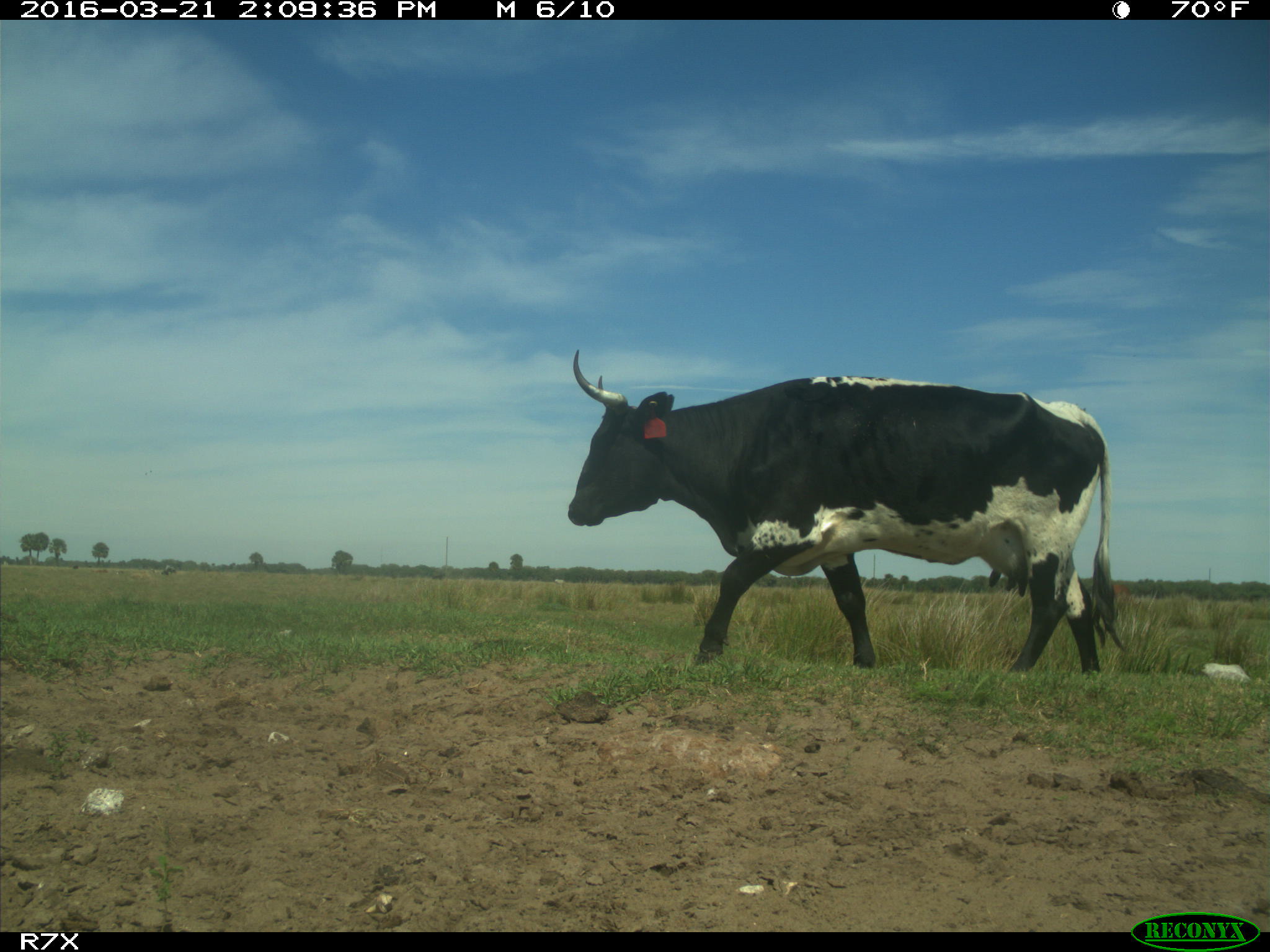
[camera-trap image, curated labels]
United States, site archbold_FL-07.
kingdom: Animalia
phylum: Chordata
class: Mammalia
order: Artiodactyla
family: Bovidae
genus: Bos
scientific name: Bos taurus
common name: domestic cow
Bos taurus (domestic cow).